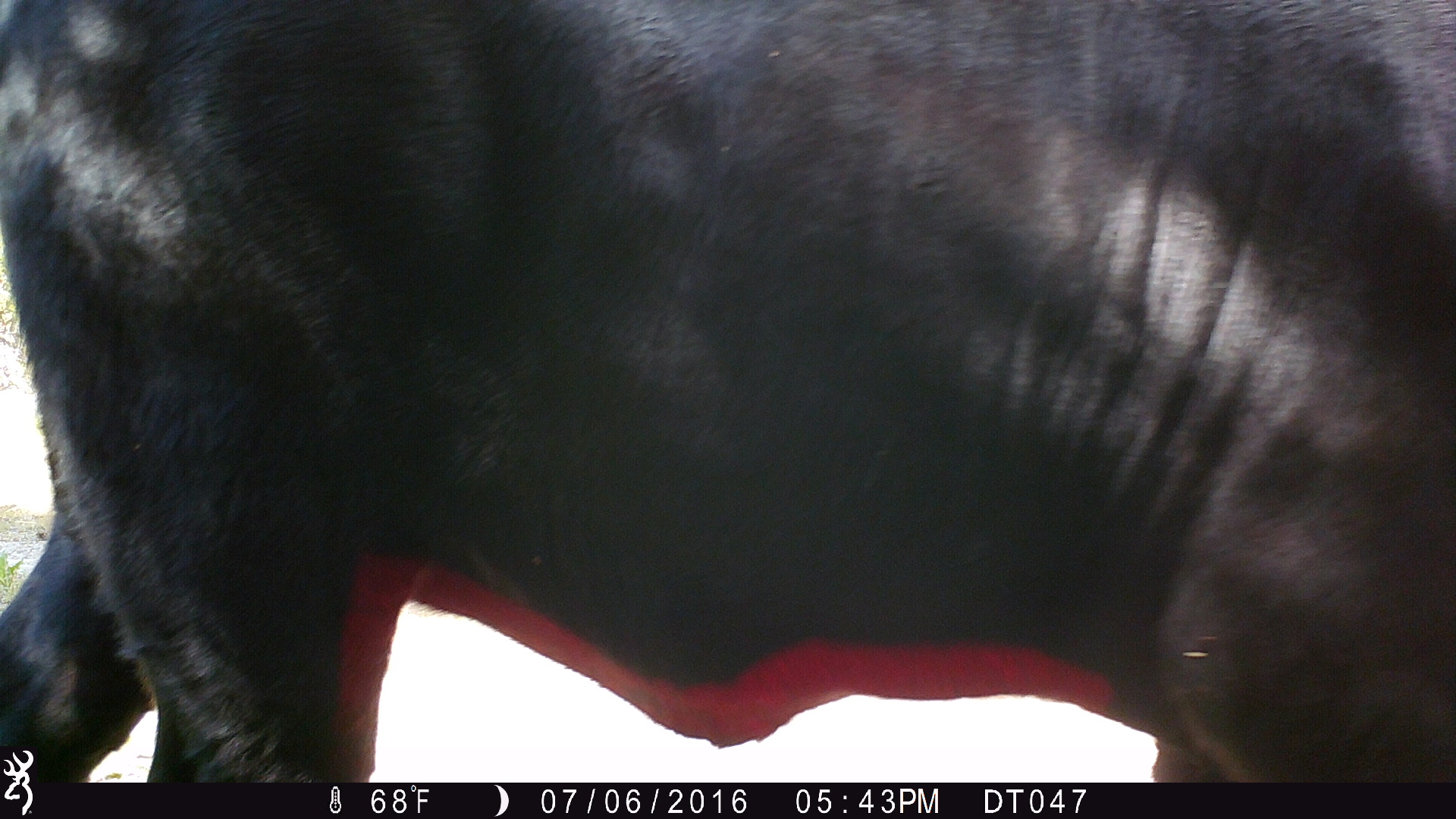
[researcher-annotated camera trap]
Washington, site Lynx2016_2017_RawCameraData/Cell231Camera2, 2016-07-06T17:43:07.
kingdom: Animalia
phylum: Chordata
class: Mammalia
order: Artiodactyla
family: Bovidae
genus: Bos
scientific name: Bos taurus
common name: domestic cattle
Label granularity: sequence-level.